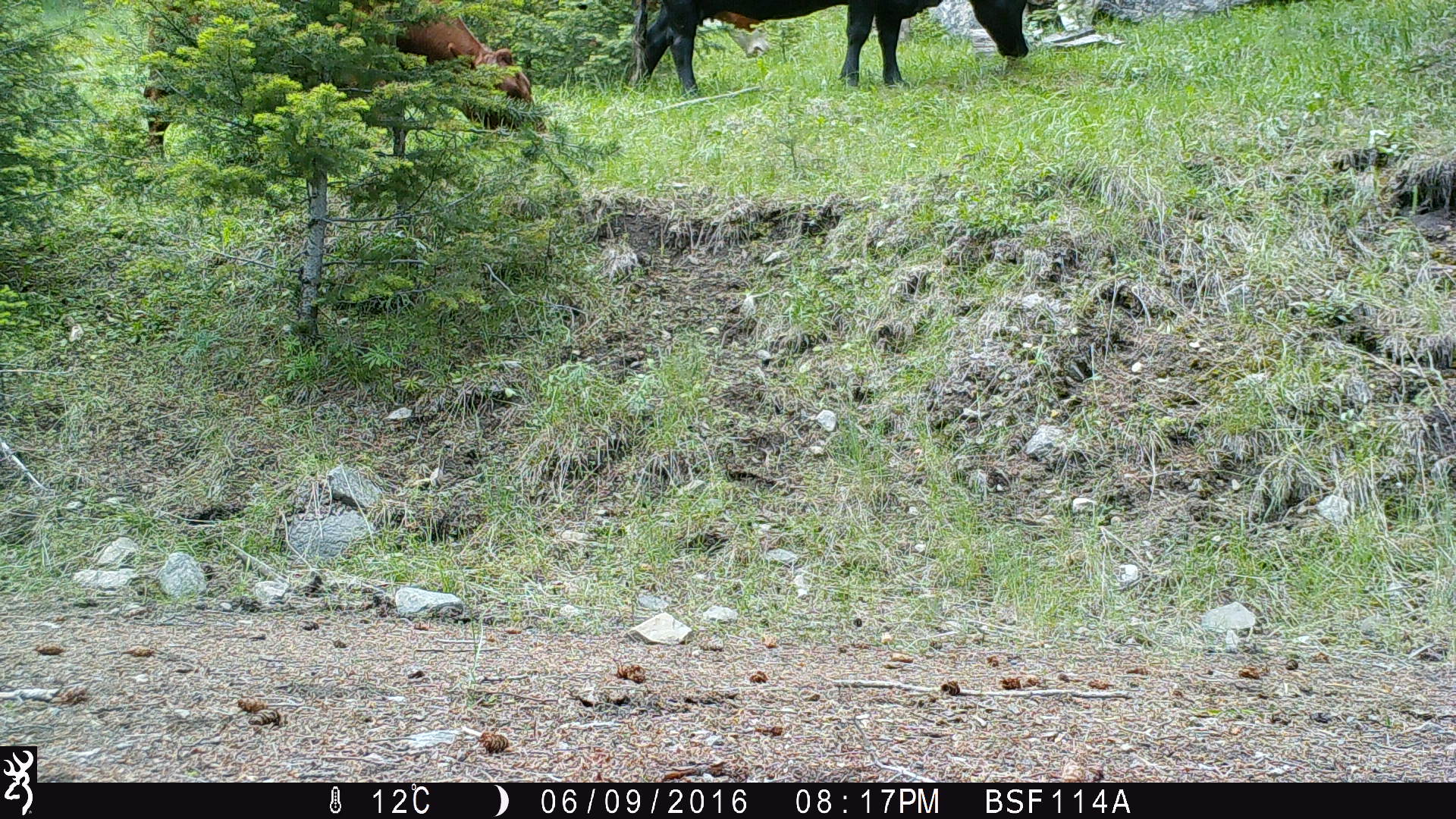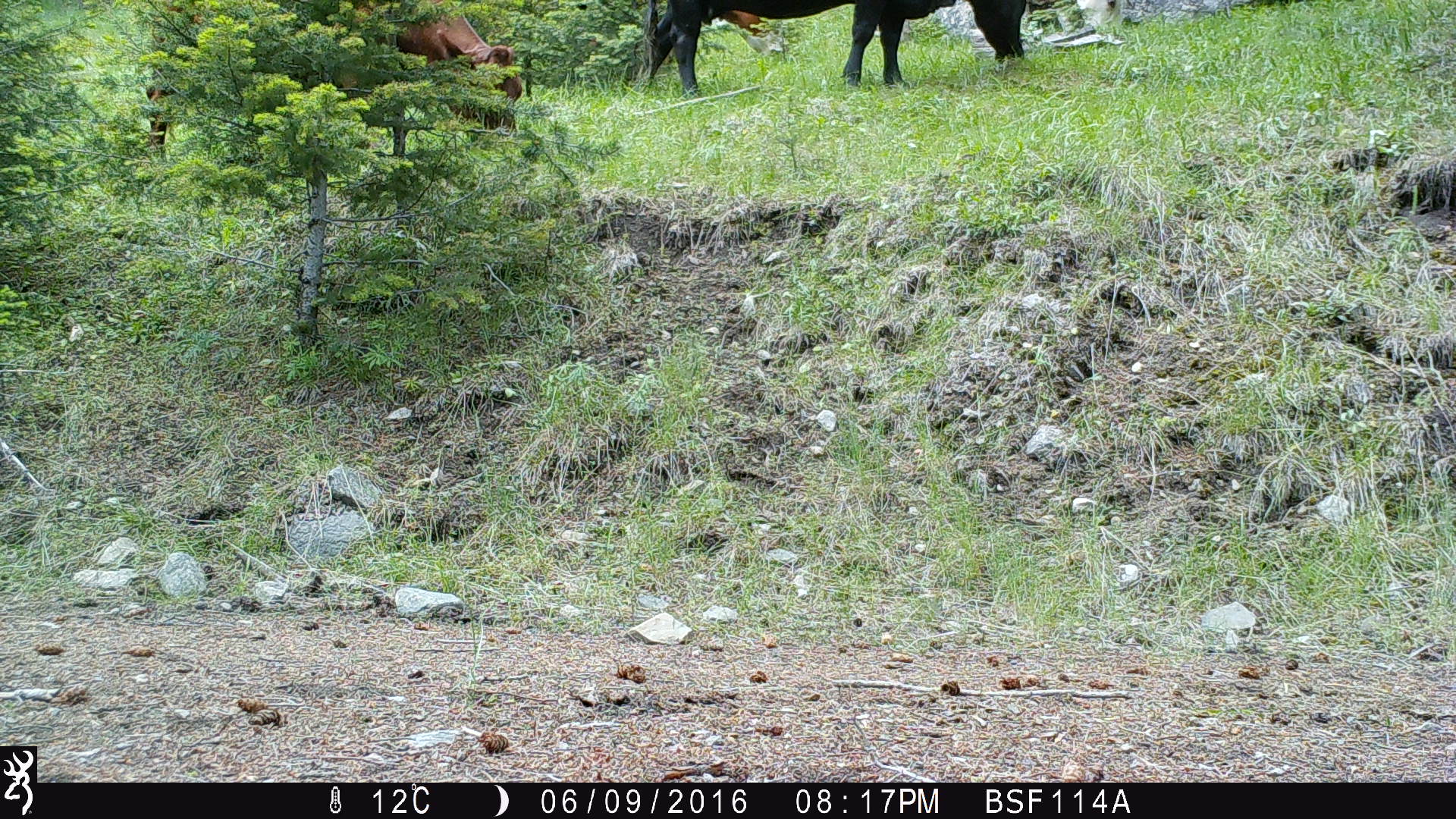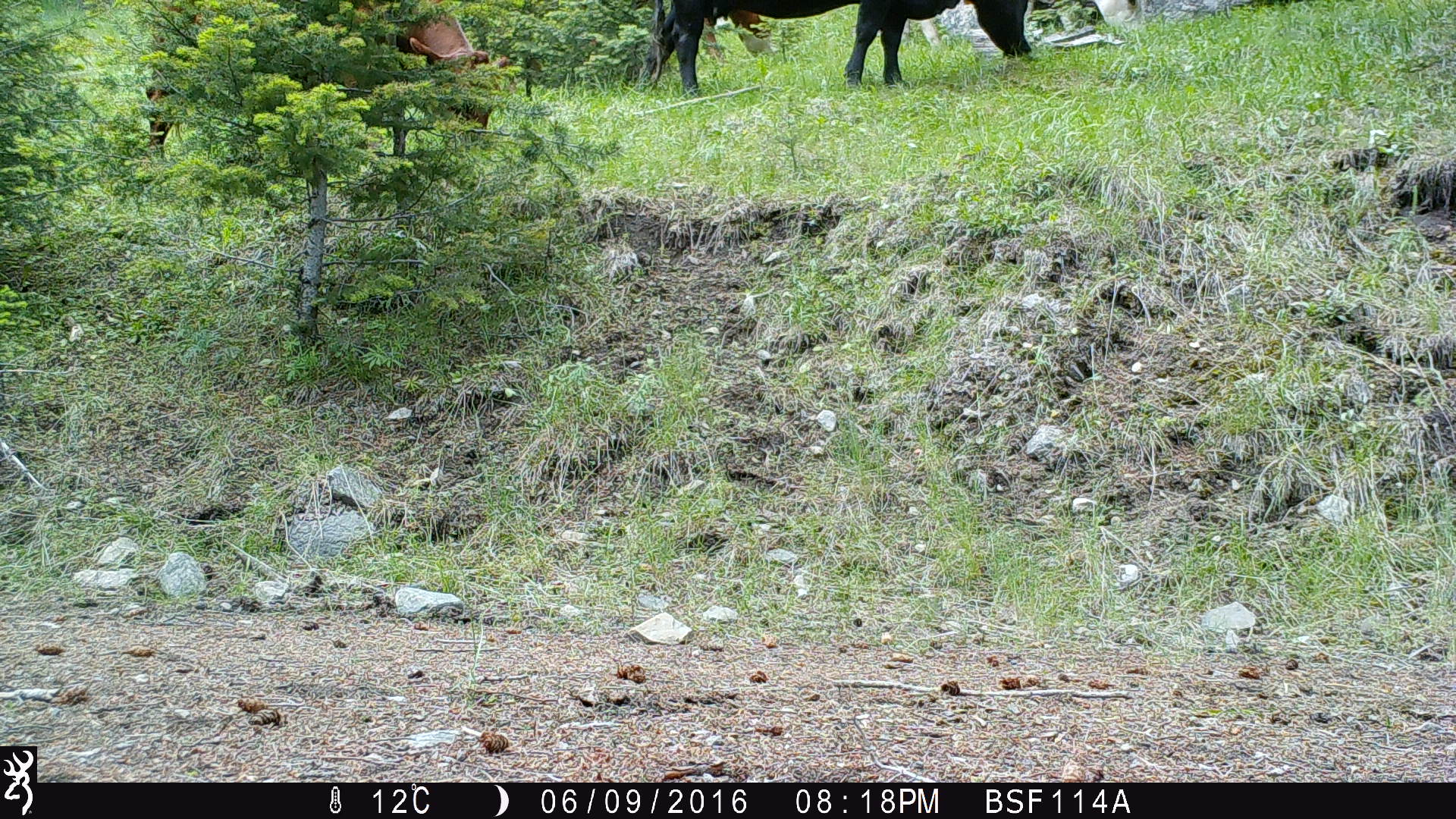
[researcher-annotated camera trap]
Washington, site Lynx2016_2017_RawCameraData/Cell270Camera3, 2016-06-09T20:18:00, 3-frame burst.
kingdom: Animalia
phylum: Chordata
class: Mammalia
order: Artiodactyla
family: Bovidae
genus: Bos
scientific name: Bos taurus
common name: domestic cattle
Domestic cattle (Bos taurus). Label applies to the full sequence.